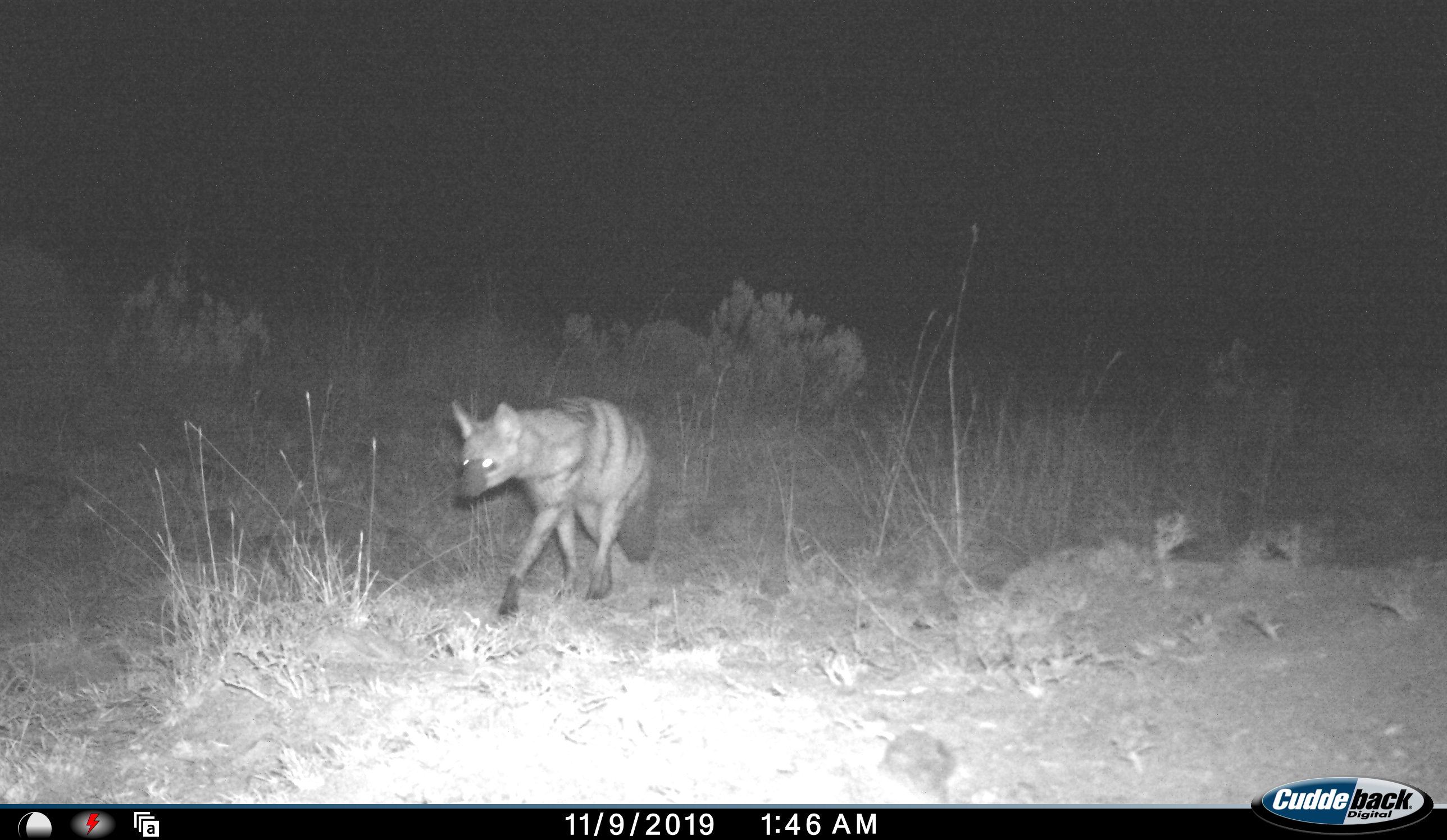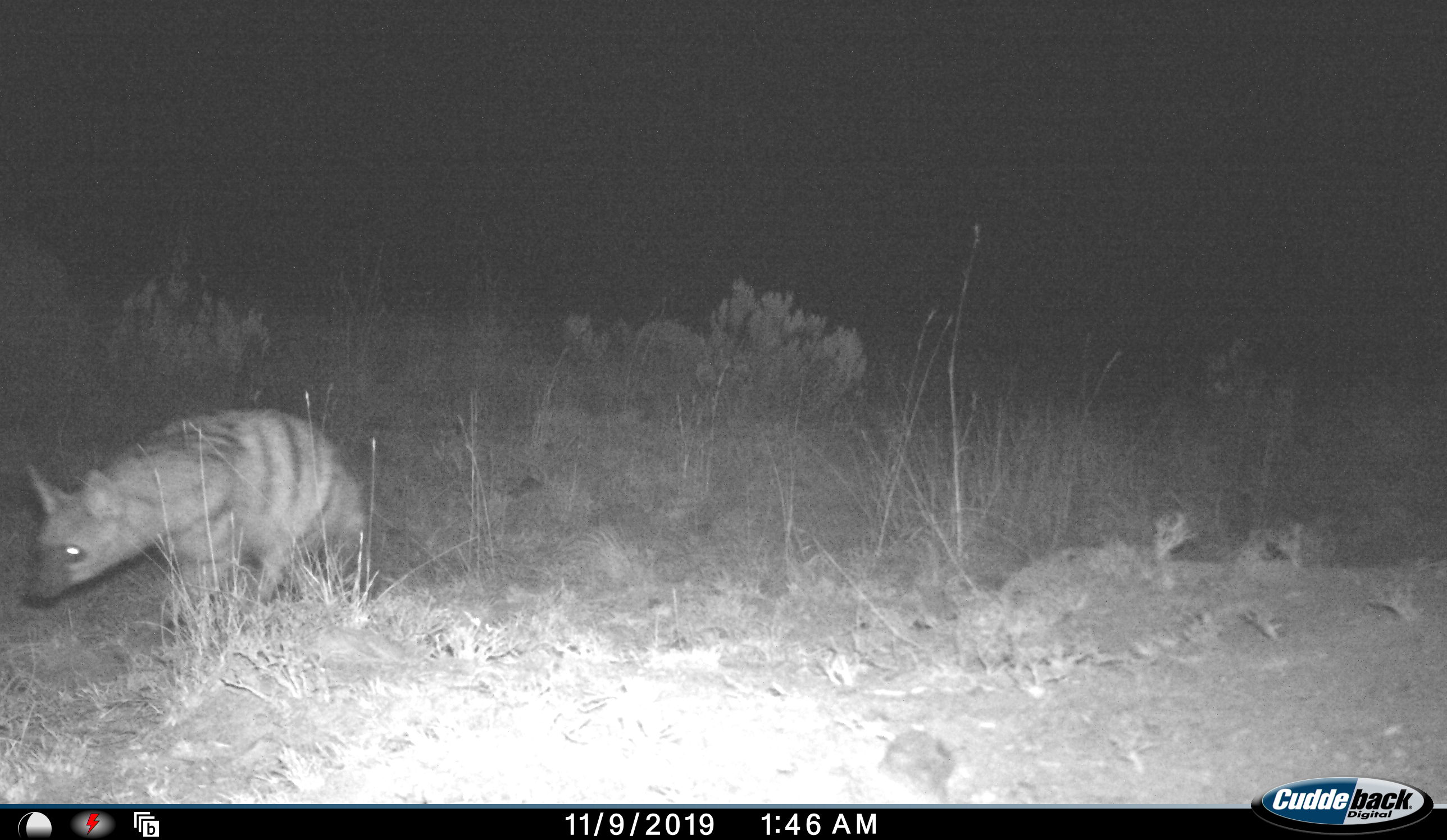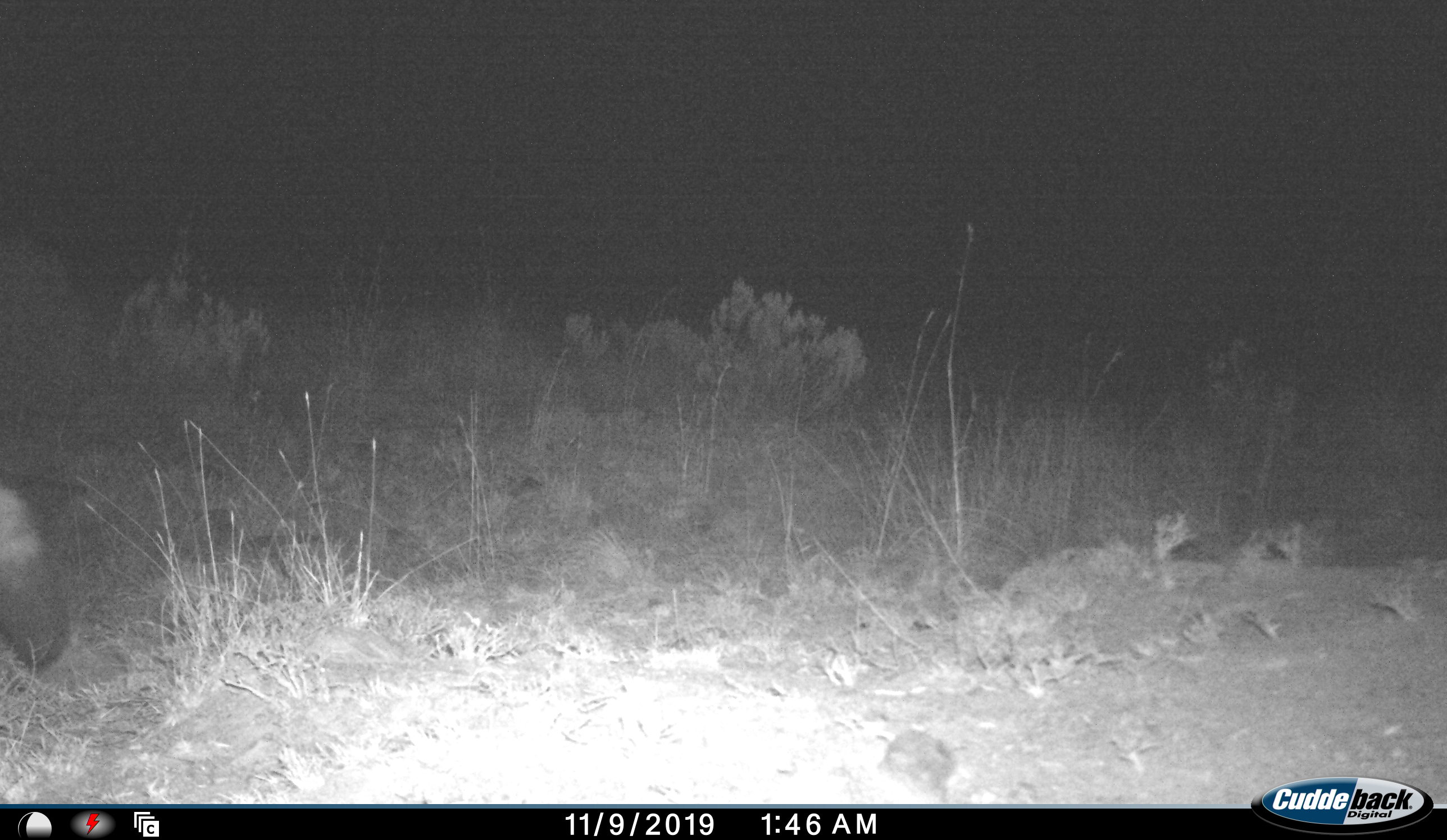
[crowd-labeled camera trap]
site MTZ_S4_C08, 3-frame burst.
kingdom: Animalia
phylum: Chordata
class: Mammalia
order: Carnivora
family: Hyaenidae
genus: Proteles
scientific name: Proteles cristatus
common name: aardwolf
Aardwolf (Proteles cristatus), count 1. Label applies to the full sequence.